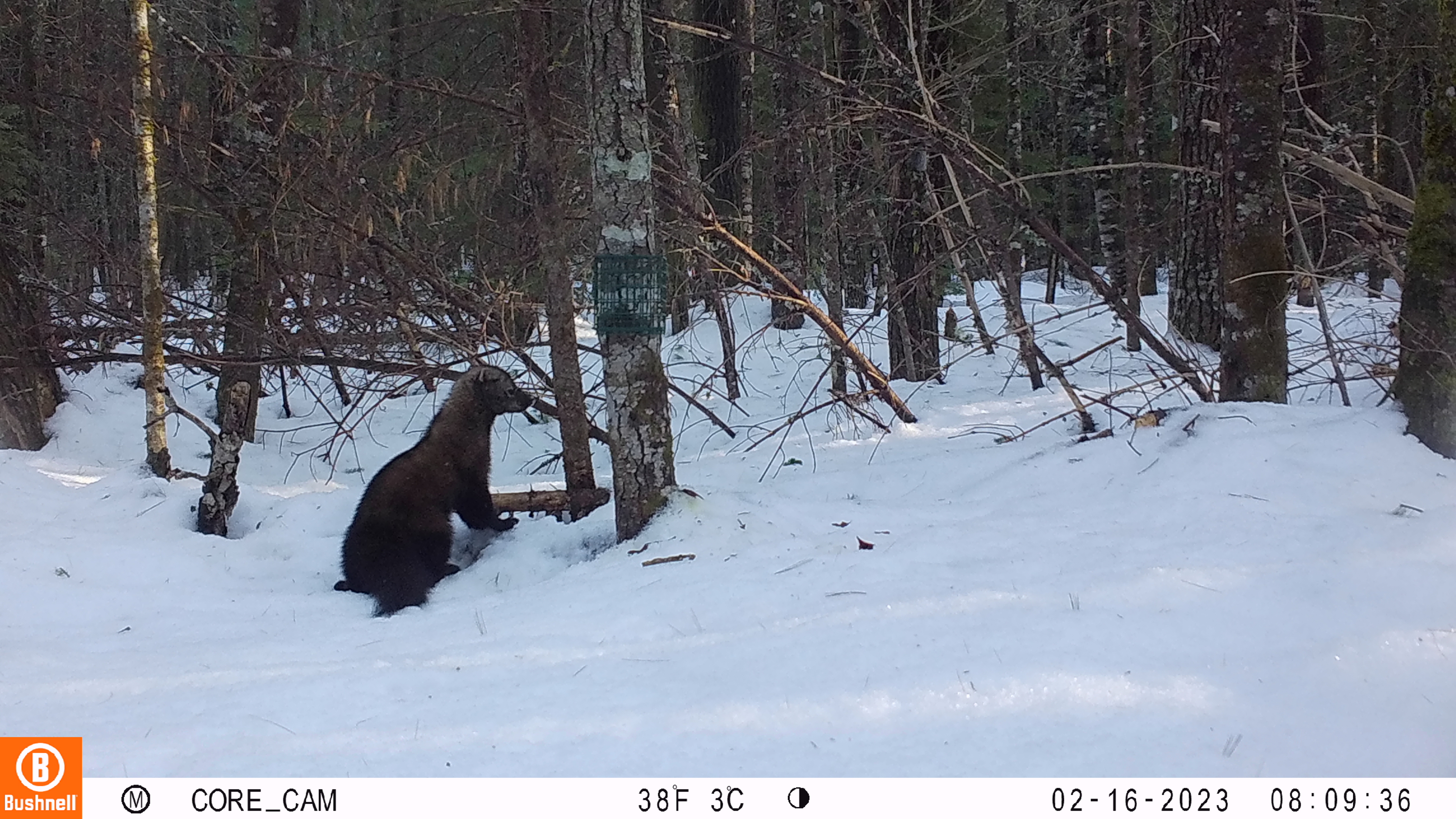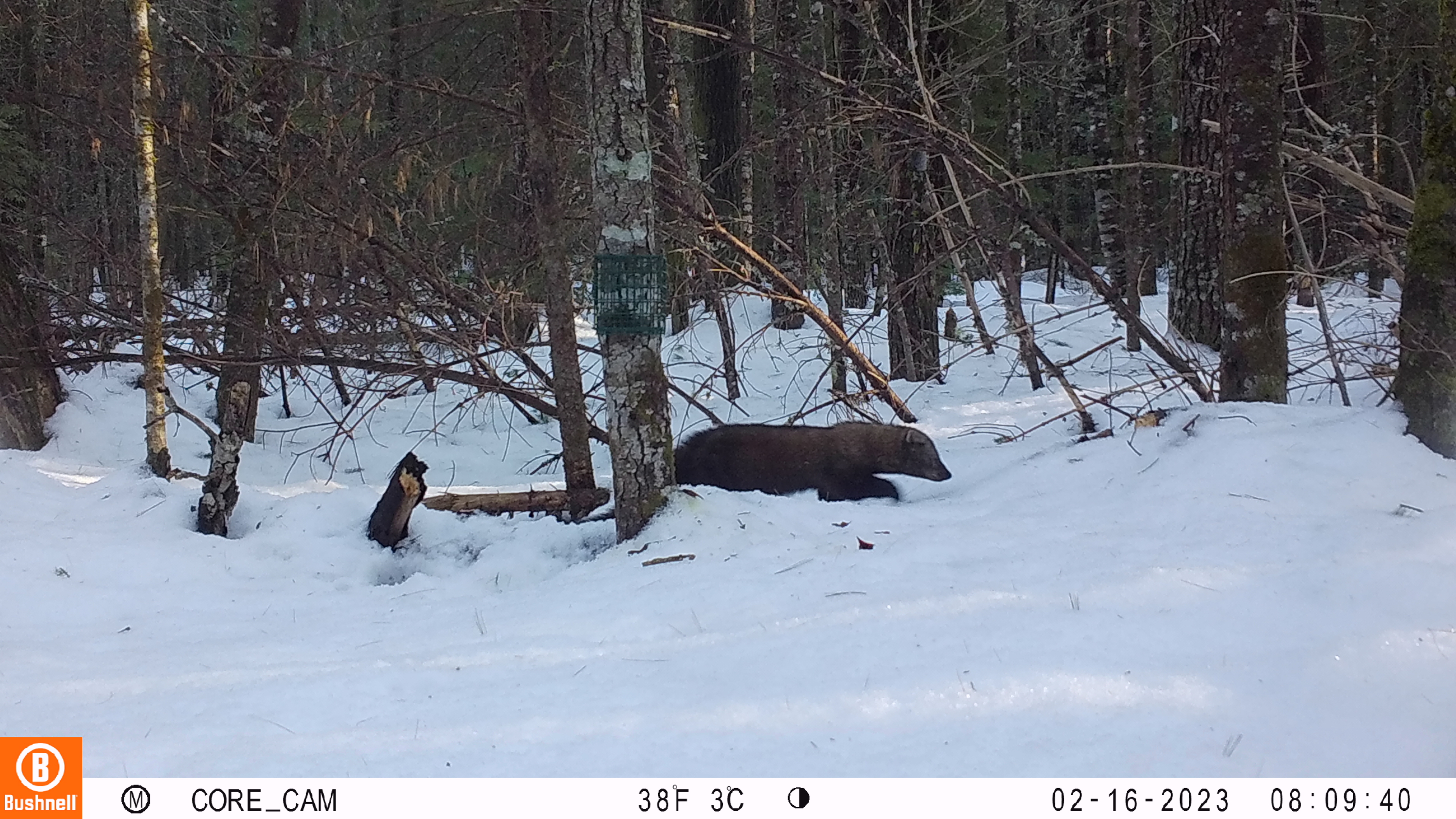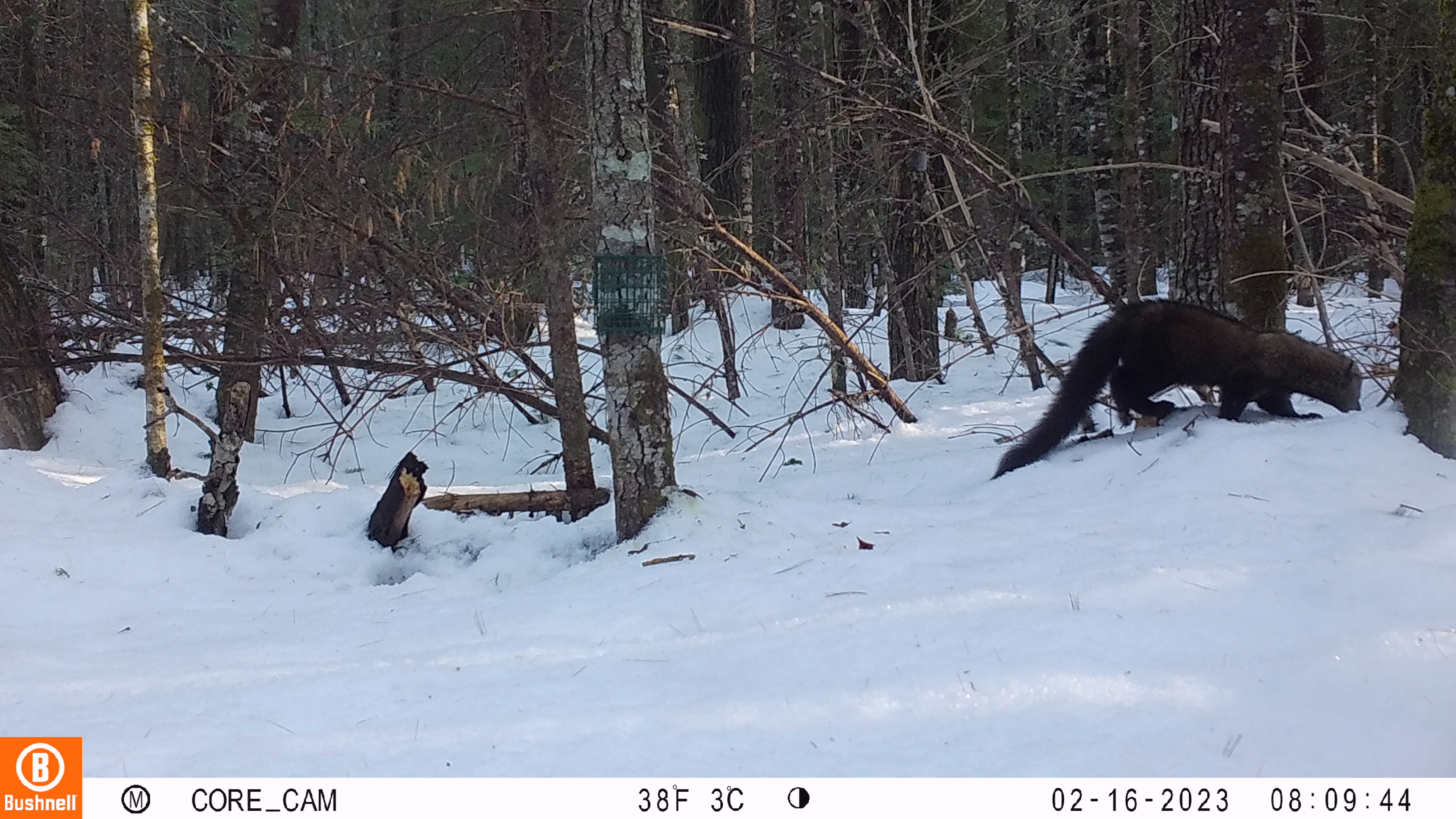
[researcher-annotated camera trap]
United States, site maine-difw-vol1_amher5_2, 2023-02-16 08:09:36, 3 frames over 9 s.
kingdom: Animalia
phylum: Chordata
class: Mammalia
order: Carnivora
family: Mustelidae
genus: Pekania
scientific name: Pekania pennanti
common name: fisher